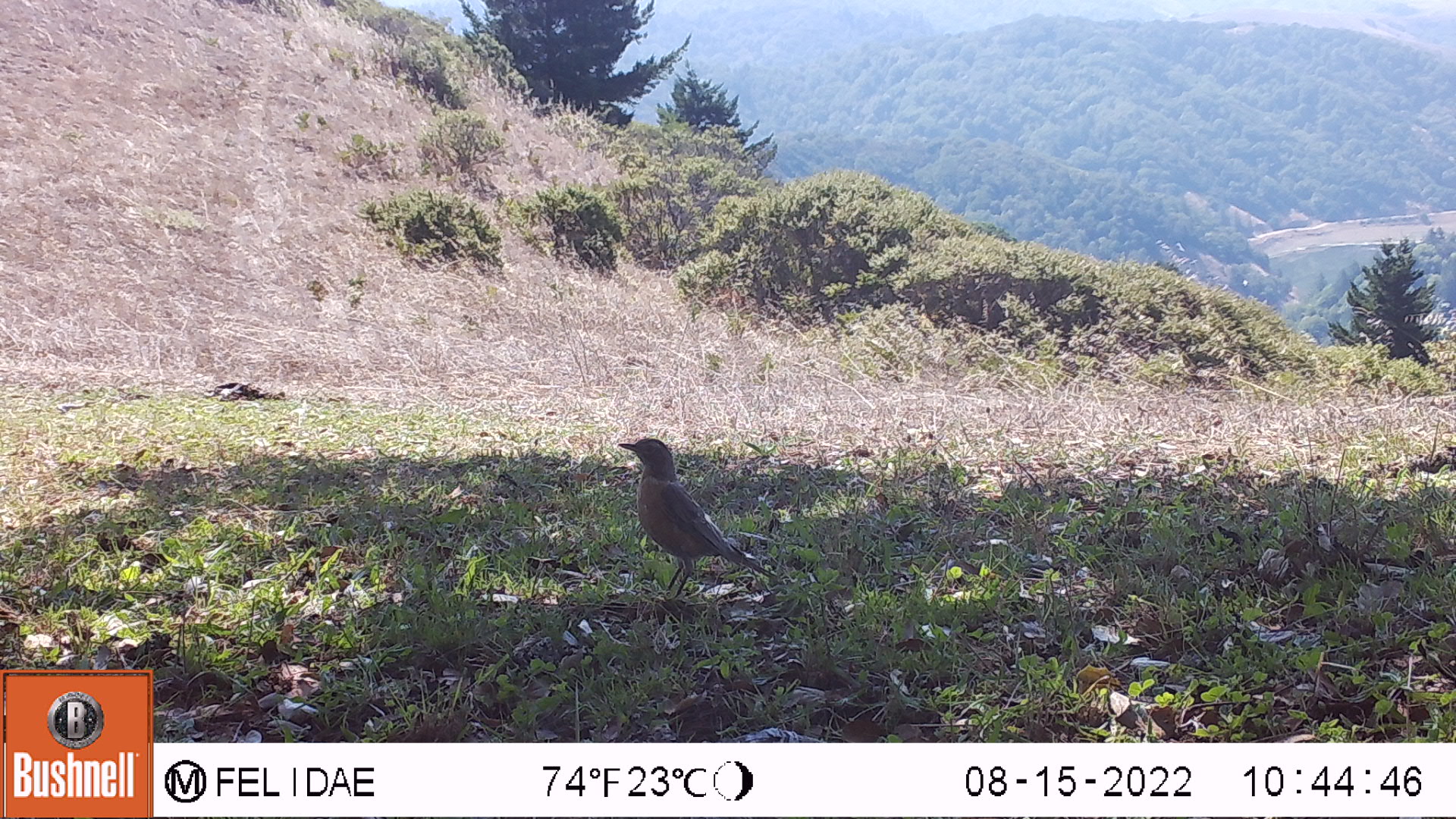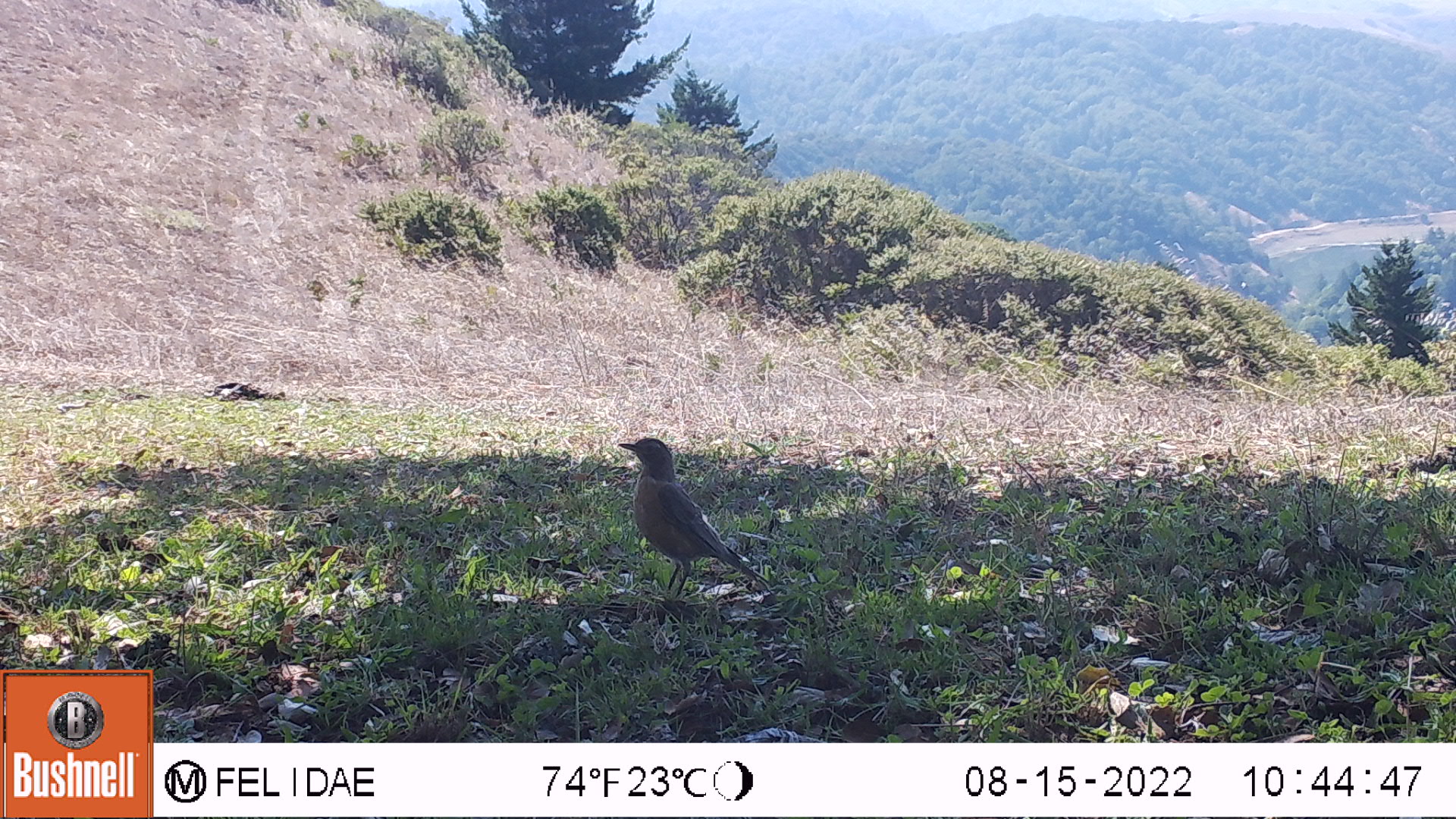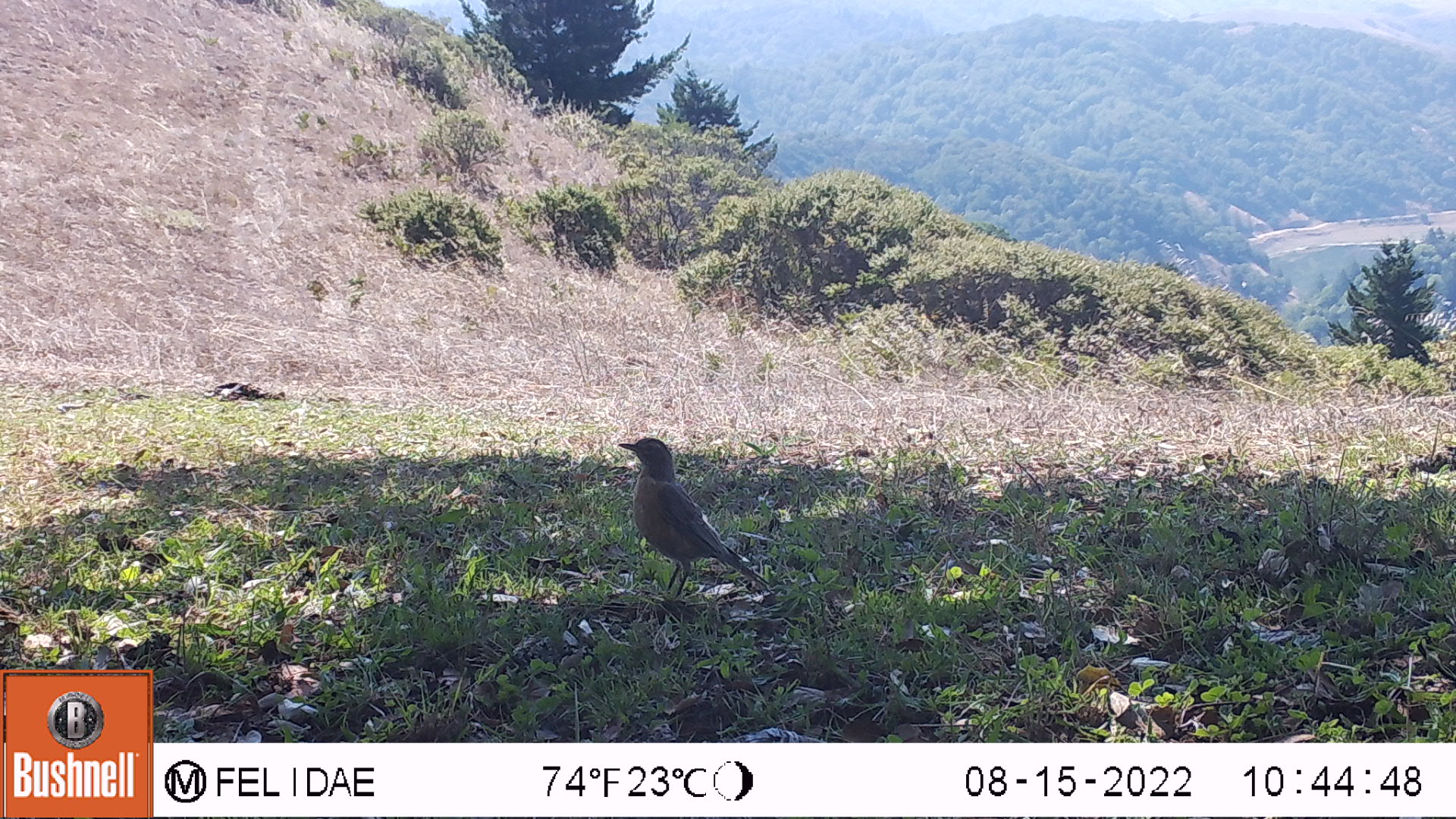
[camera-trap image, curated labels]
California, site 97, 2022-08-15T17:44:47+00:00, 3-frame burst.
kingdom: Animalia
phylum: Chordata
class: Aves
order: Passeriformes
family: Turdidae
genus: Turdus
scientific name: Turdus migratorius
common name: american robin